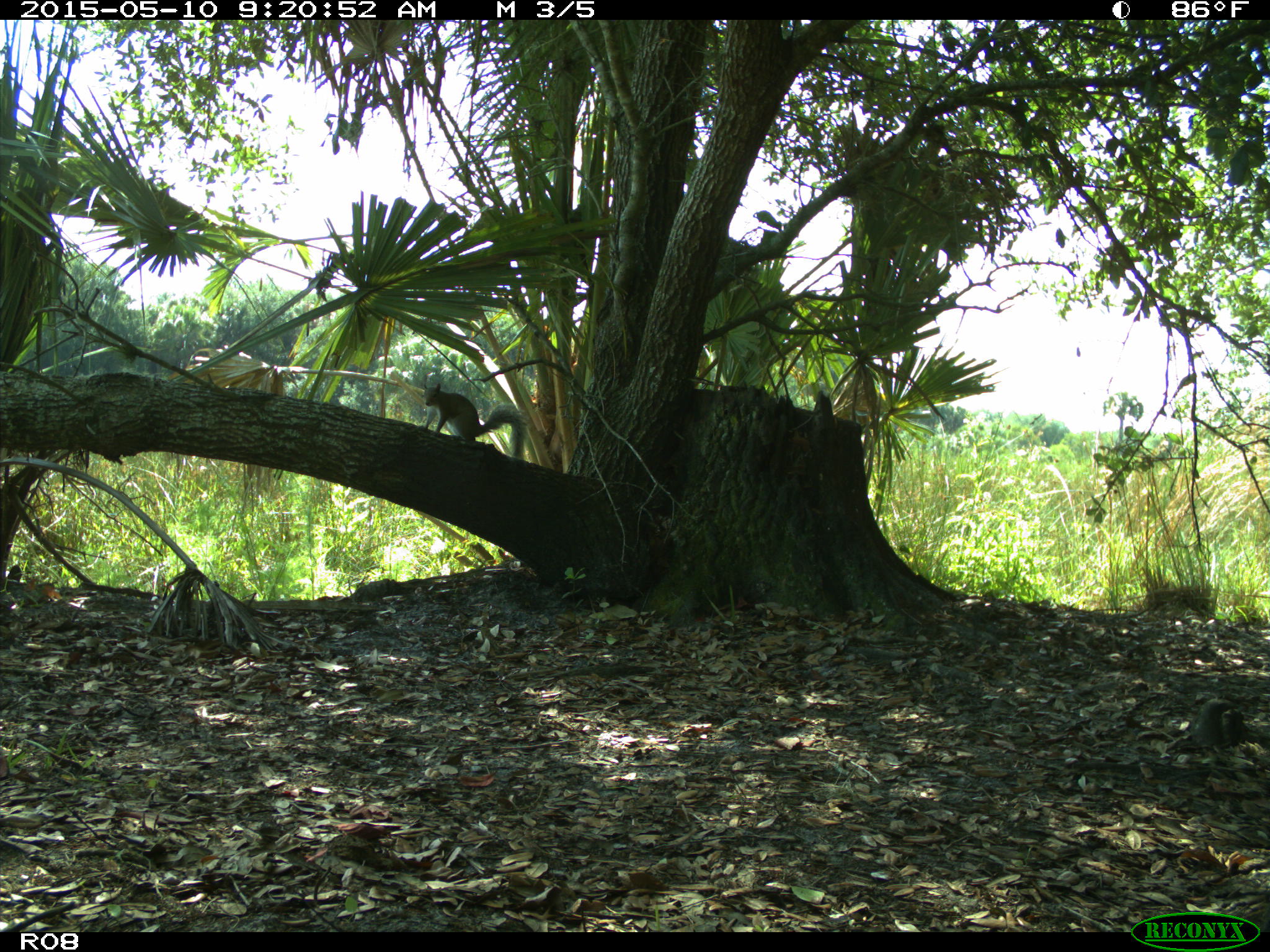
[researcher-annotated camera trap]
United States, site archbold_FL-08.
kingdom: Animalia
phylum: Chordata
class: Mammalia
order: Rodentia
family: Sciuridae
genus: Sciurus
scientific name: Sciurus carolinensis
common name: eastern gray squirrel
Sciurus carolinensis (eastern gray squirrel).